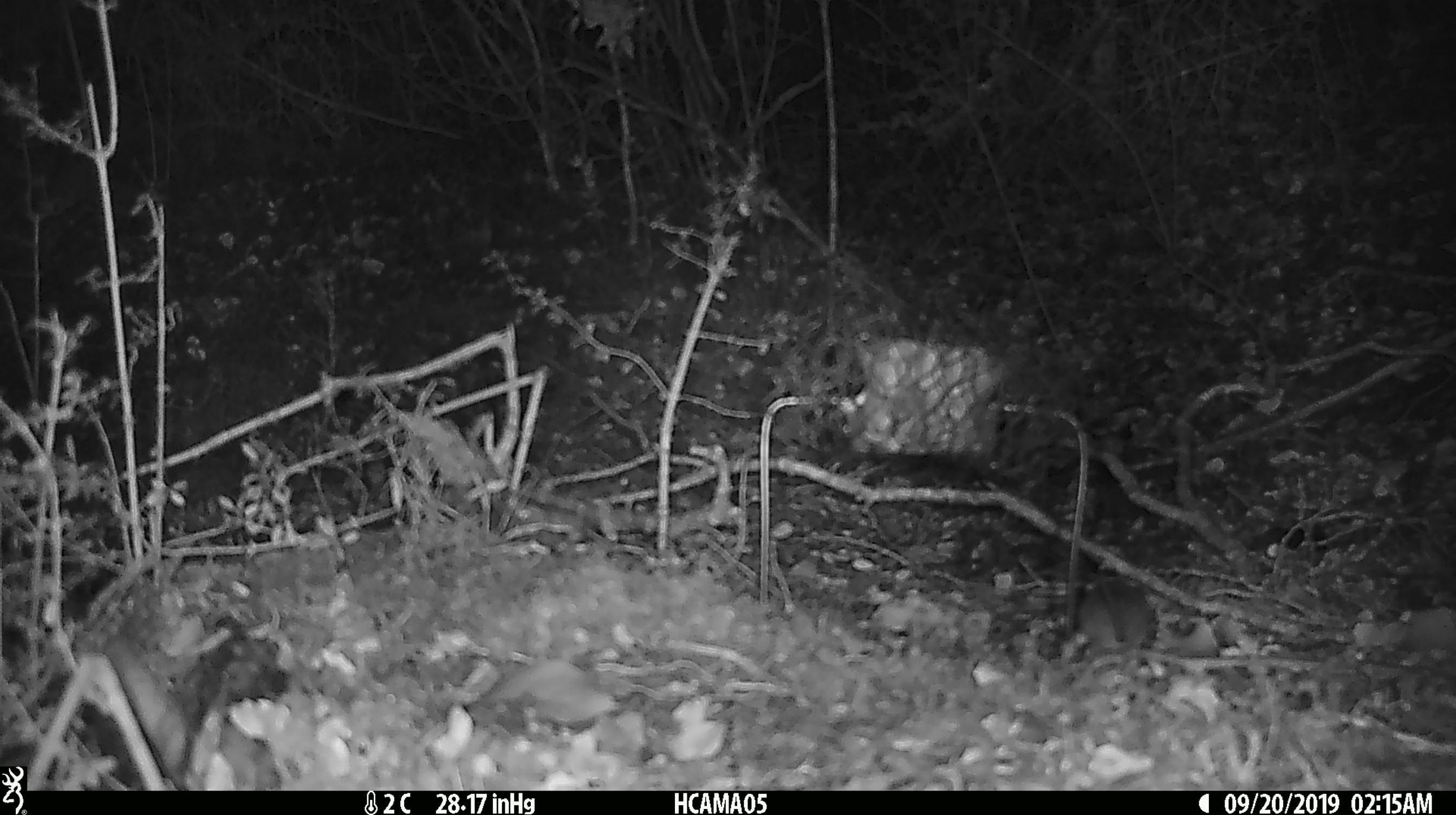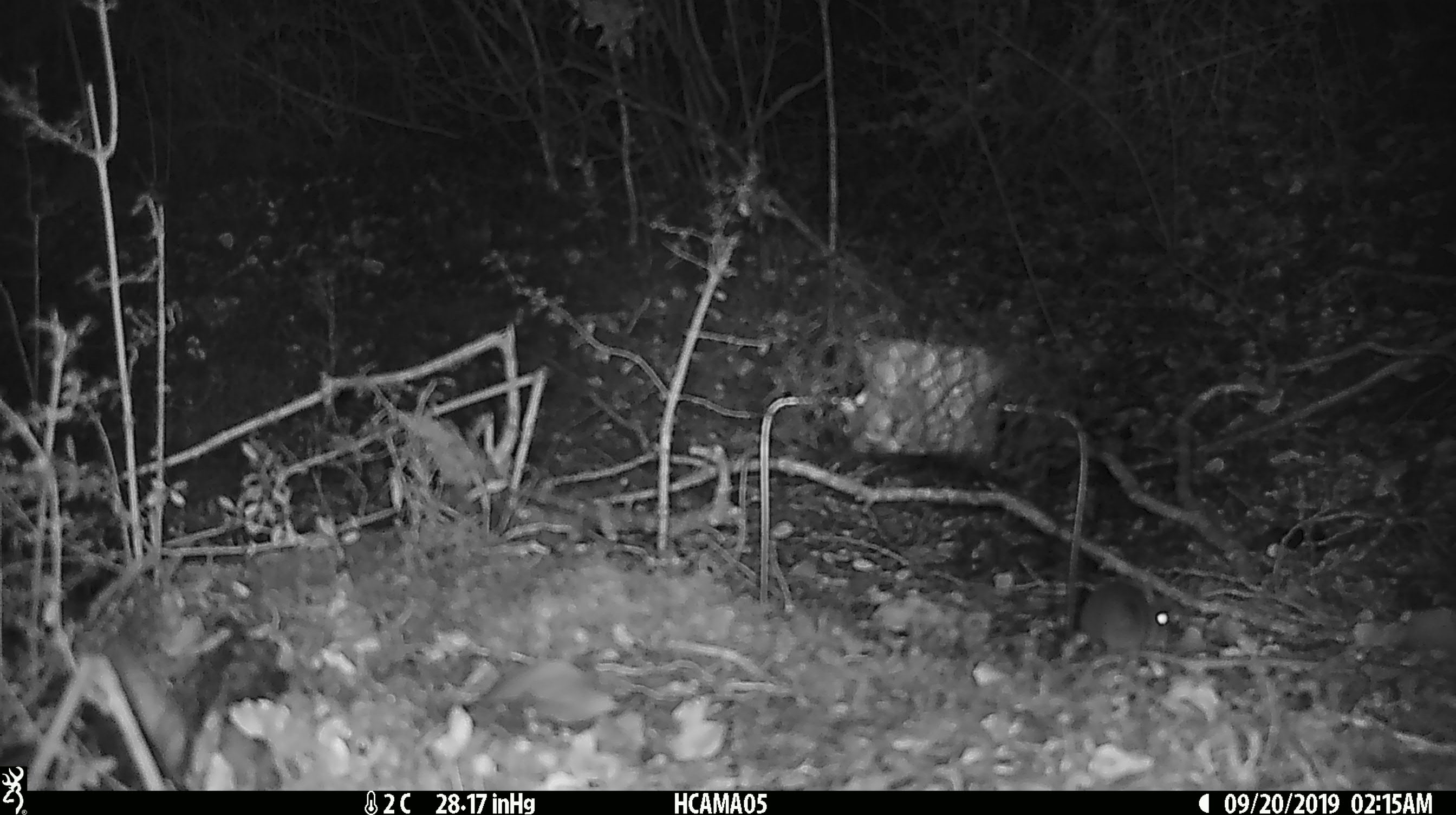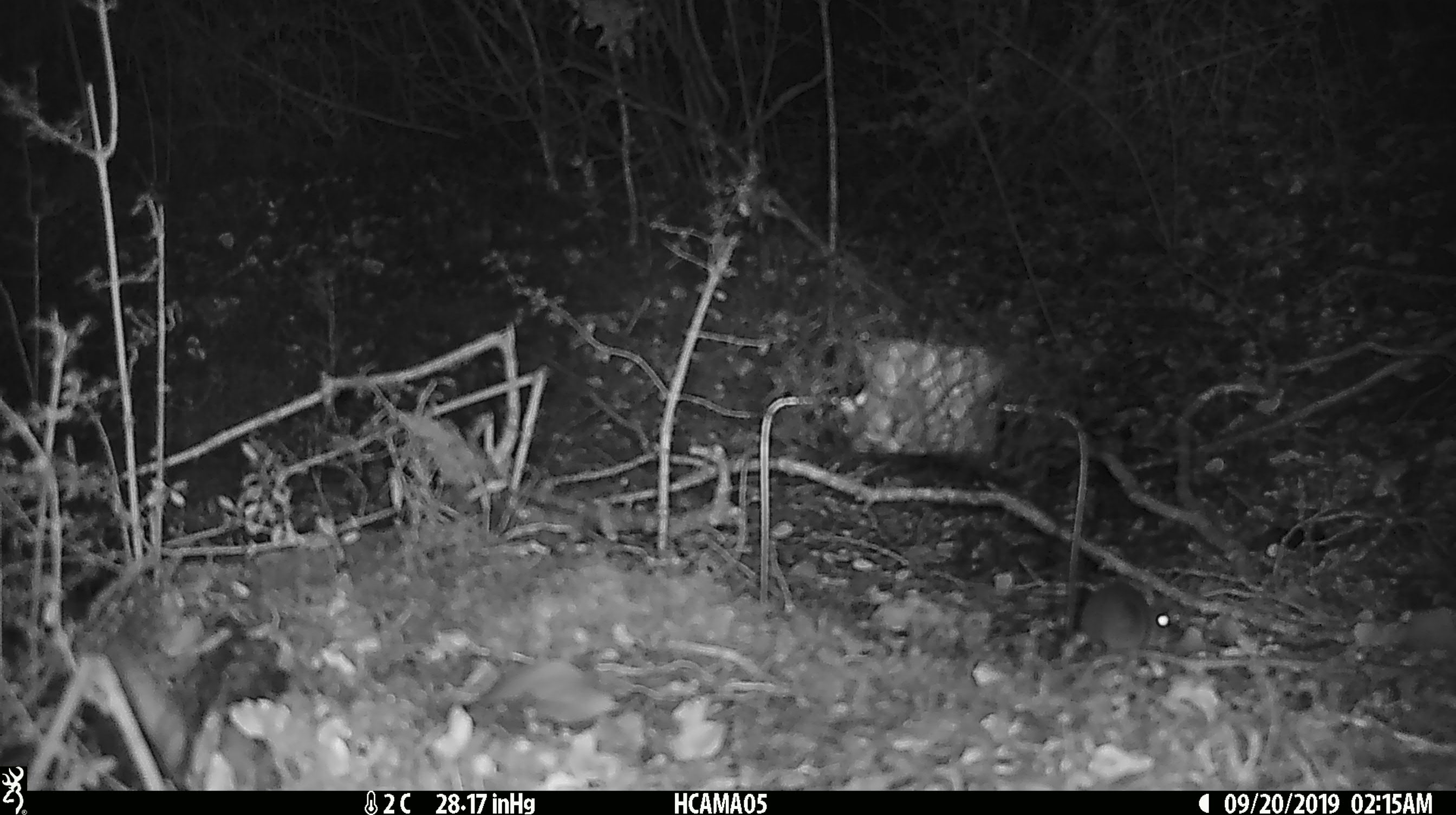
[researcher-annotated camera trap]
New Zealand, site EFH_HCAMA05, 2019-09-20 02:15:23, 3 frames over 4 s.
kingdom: Animalia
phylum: Chordata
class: Mammalia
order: Rodentia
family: Muridae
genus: Mus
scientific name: Mus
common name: mouse